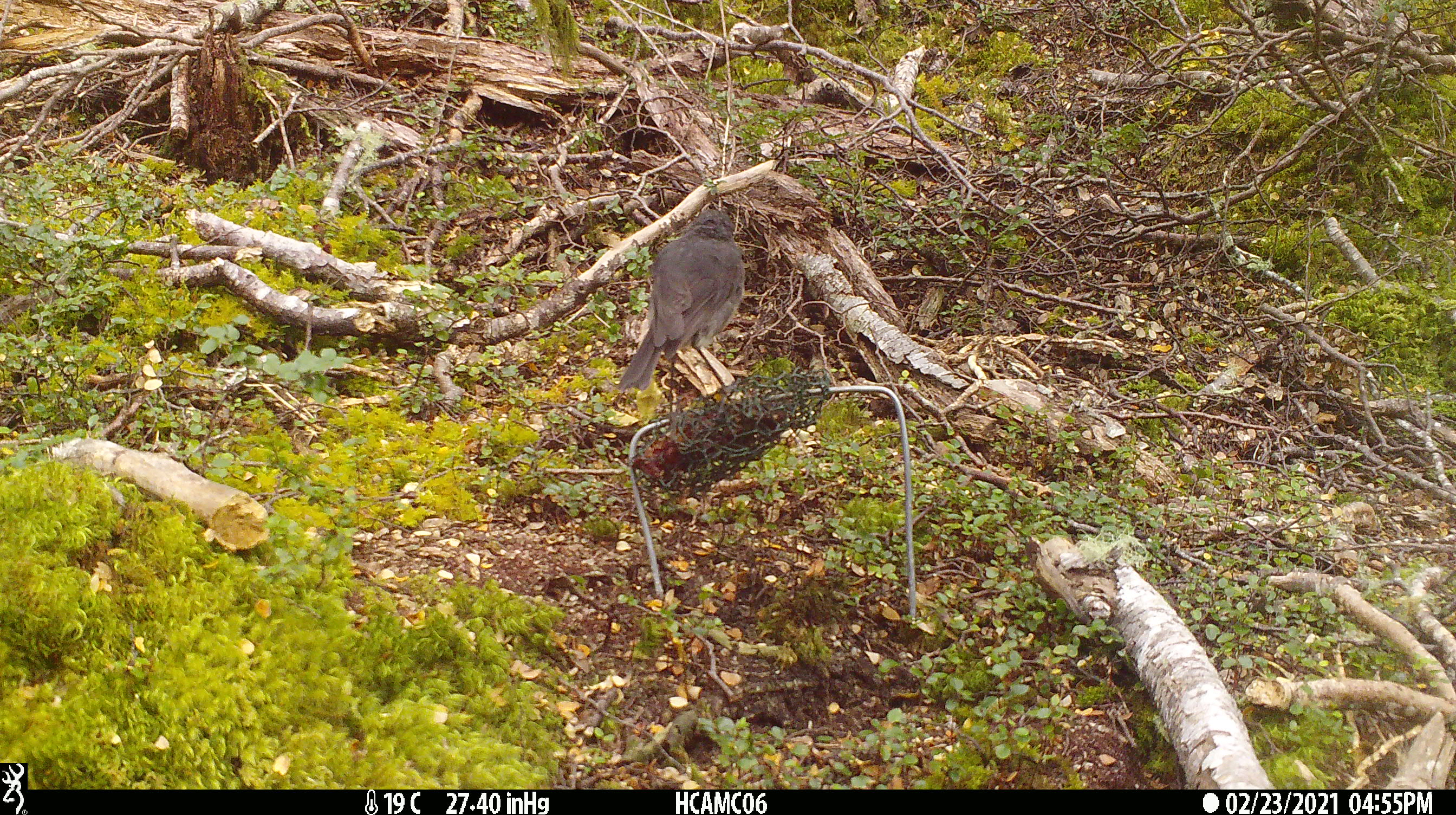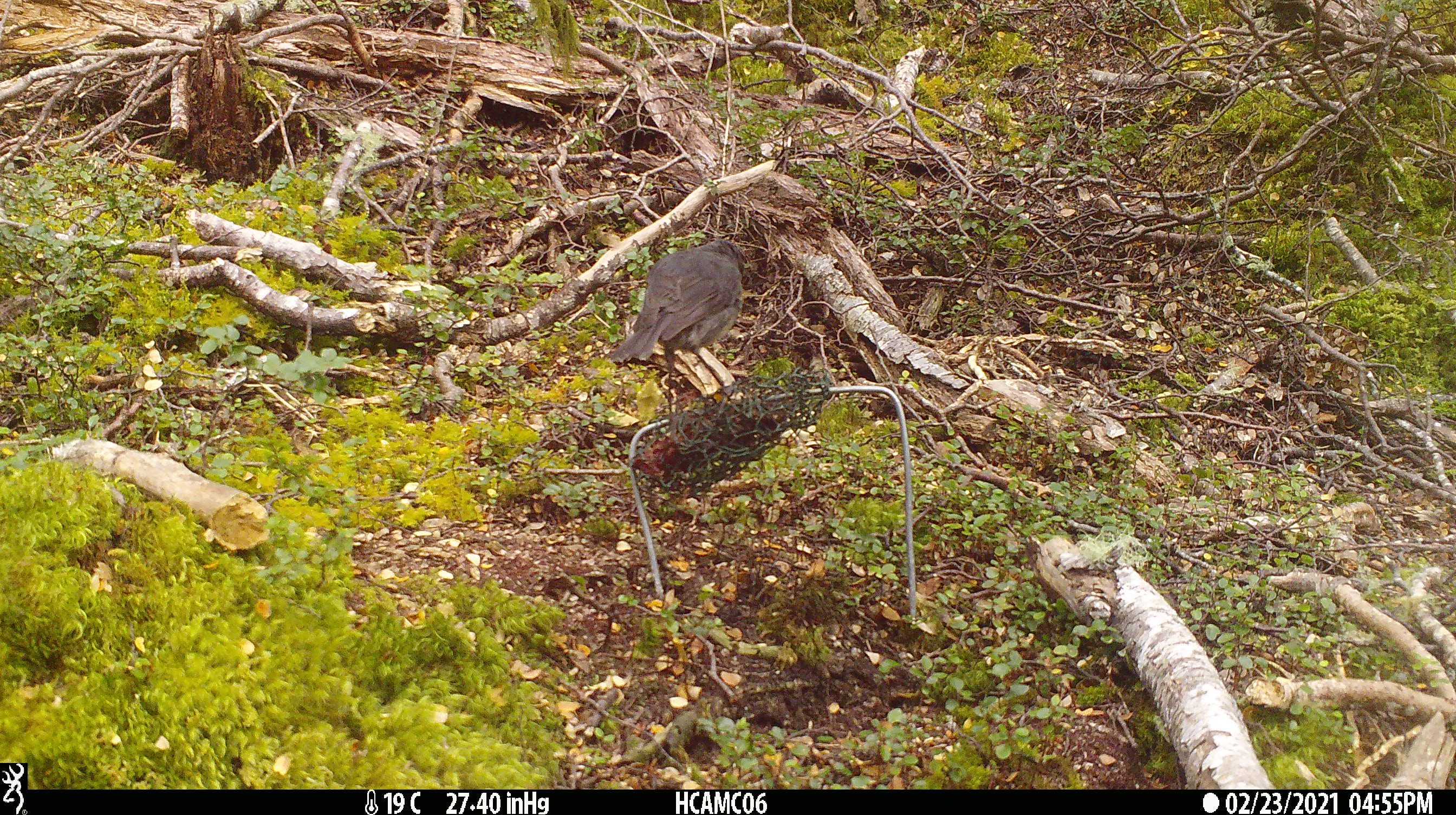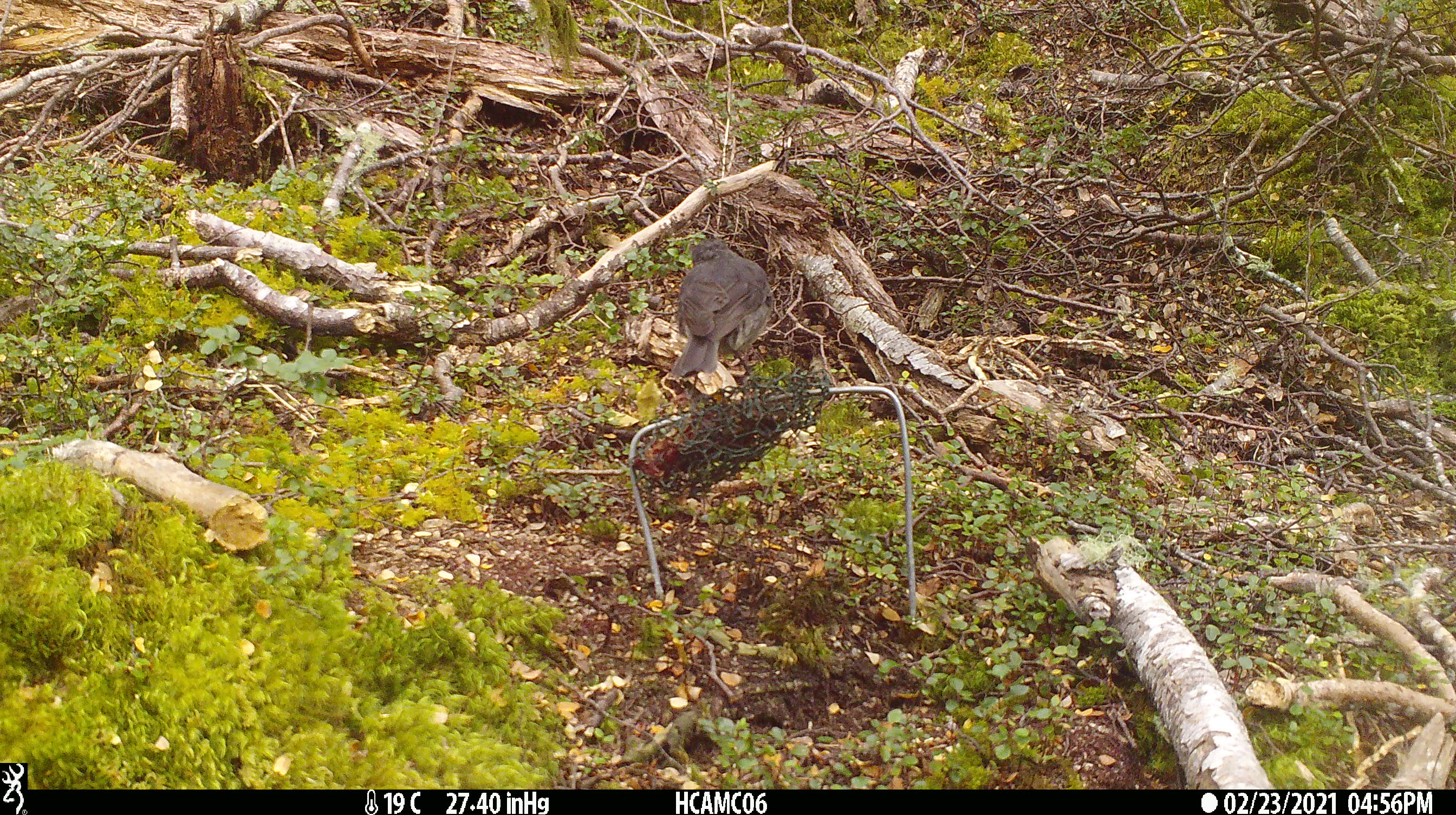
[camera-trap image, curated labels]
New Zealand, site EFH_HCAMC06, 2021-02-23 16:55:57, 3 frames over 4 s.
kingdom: Animalia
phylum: Chordata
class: Aves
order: Passeriformes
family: Petroicidae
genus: Petroica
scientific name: Petroica australis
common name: new zealand robin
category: robin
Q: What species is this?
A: Robin (new zealand robin) (Petroica australis).